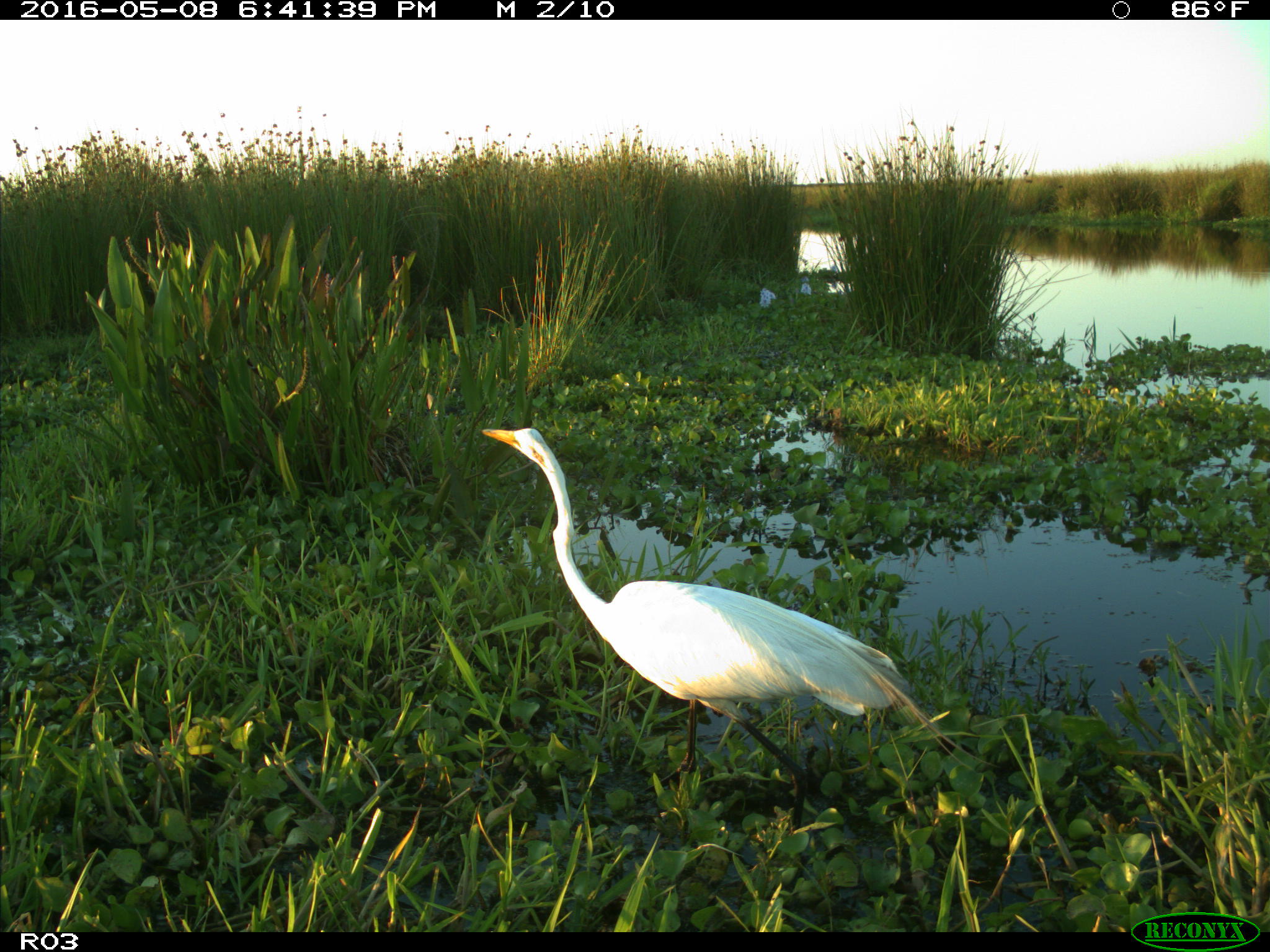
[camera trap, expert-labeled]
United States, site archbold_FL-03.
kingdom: Animalia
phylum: Chordata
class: Aves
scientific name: Aves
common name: birds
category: unidentified bird